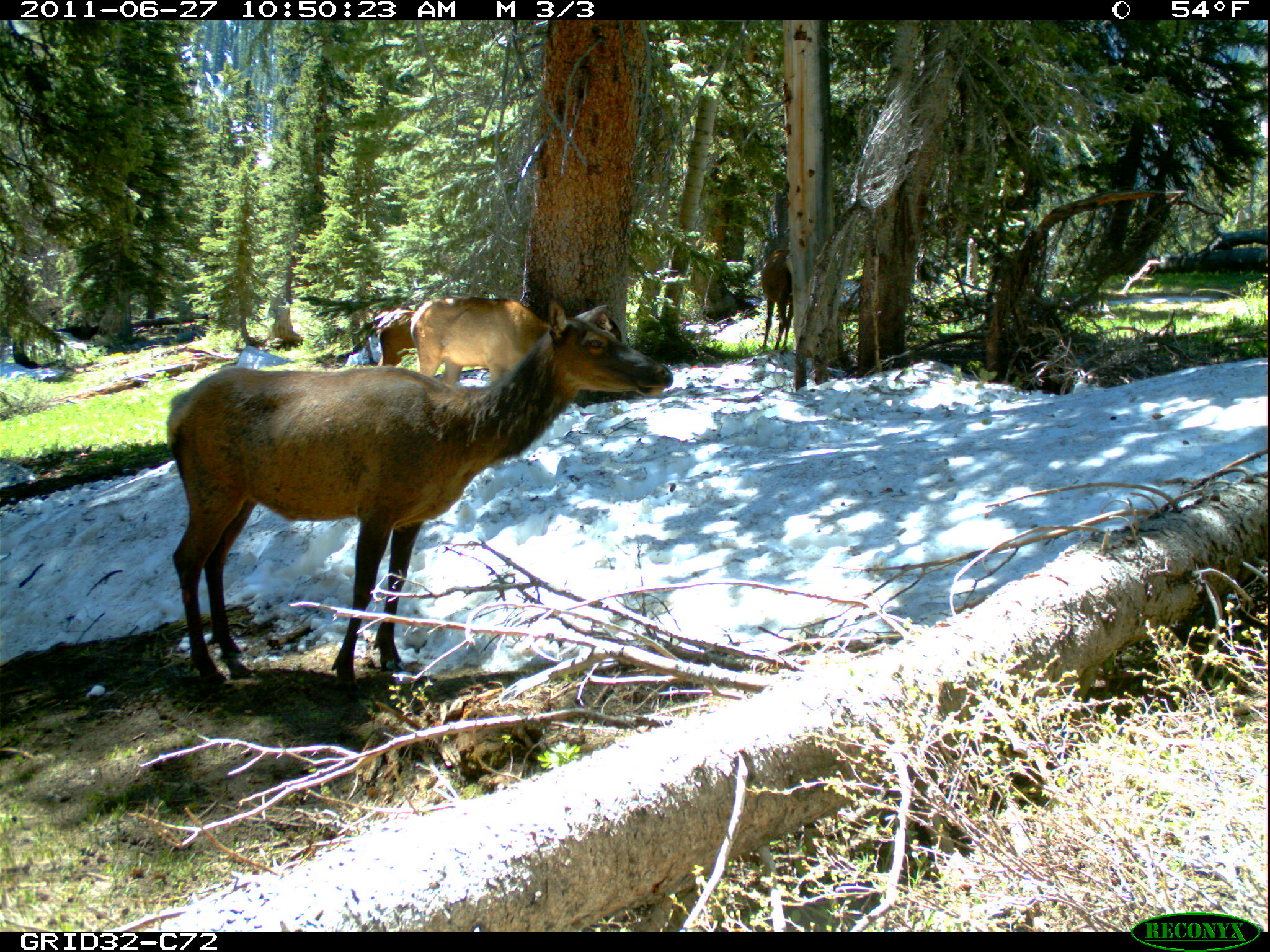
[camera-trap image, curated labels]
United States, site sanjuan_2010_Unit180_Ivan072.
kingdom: Animalia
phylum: Chordata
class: Mammalia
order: Artiodactyla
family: Cervidae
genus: Cervus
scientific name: Cervus elaphus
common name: red deer